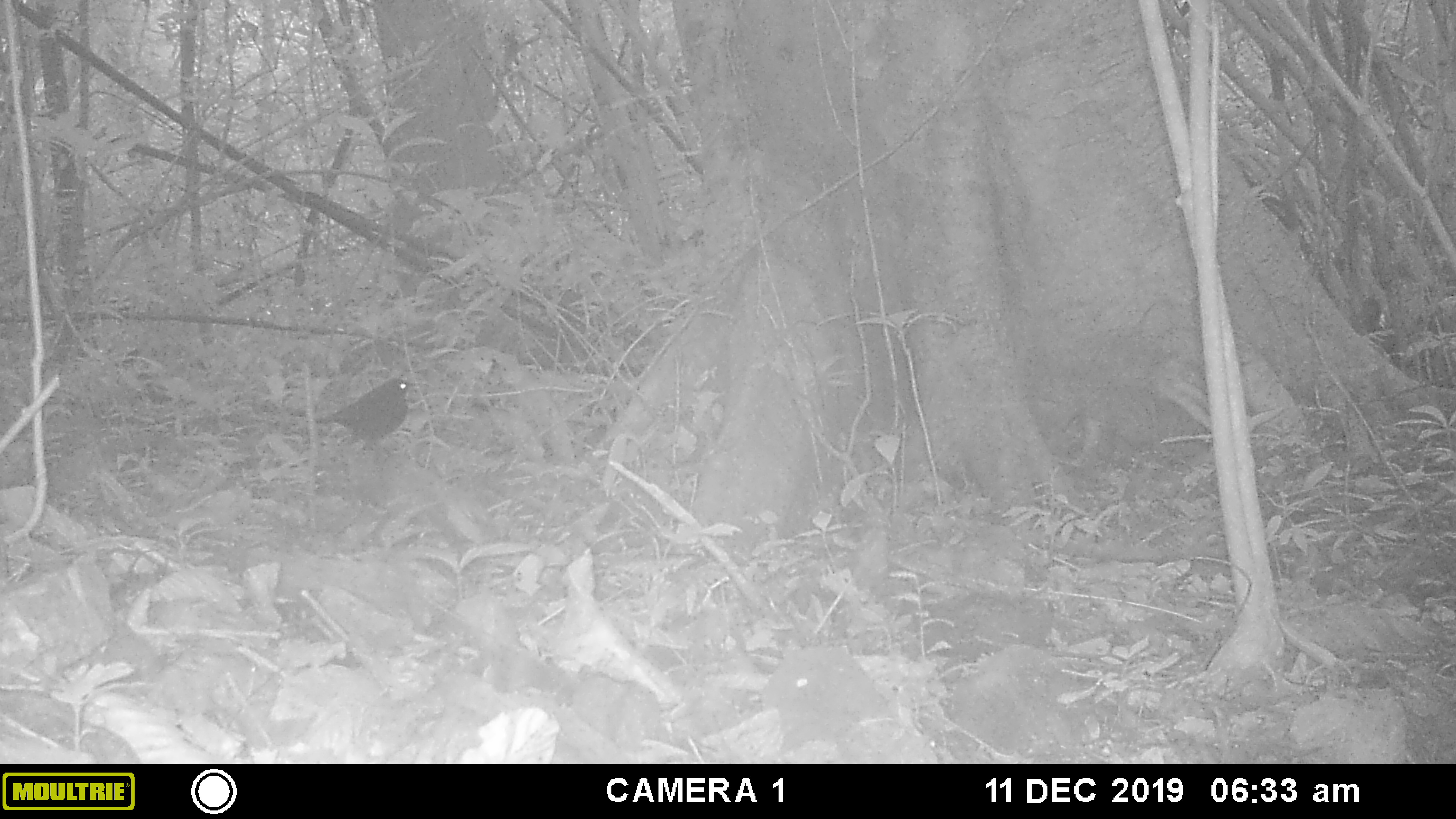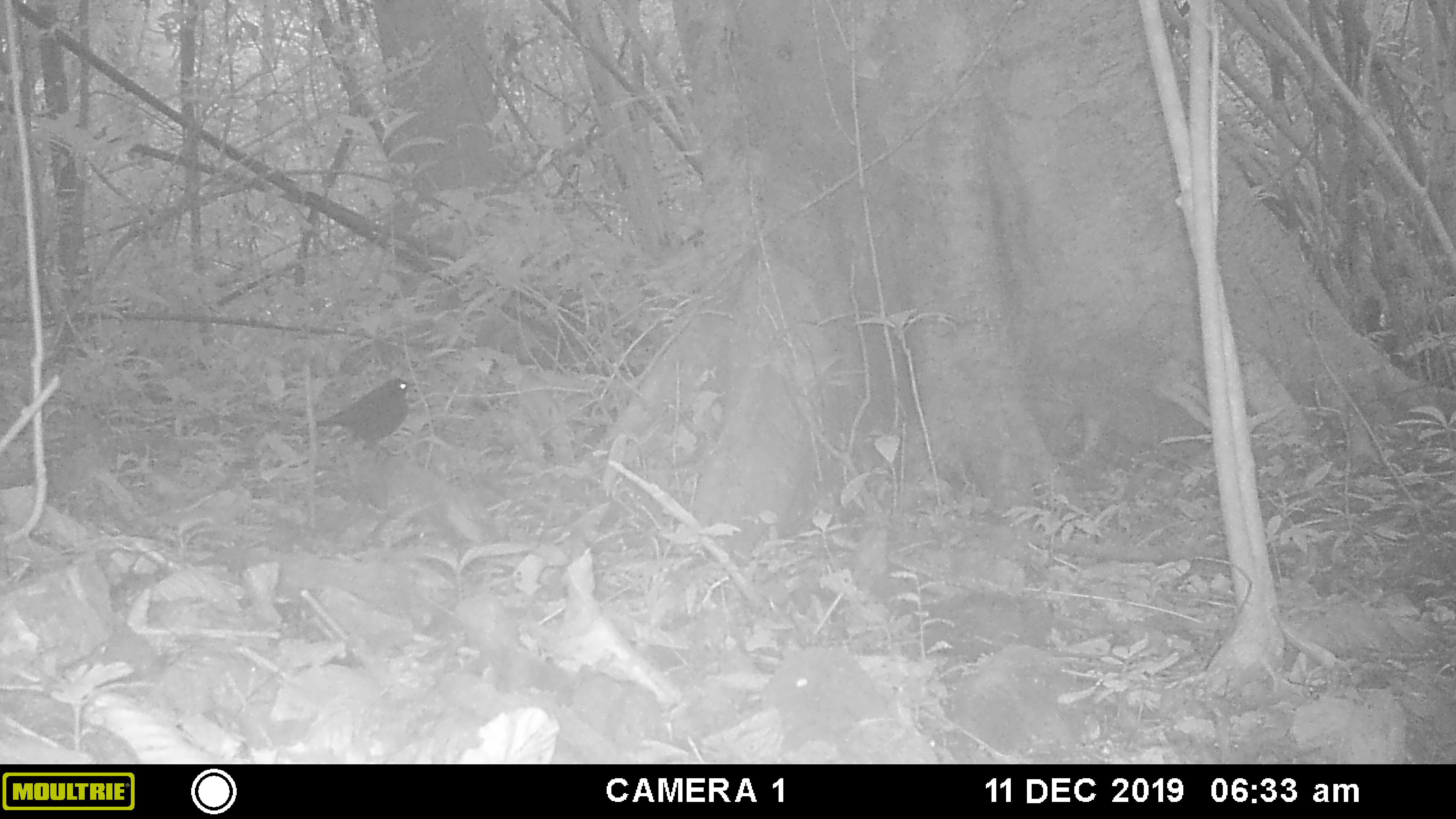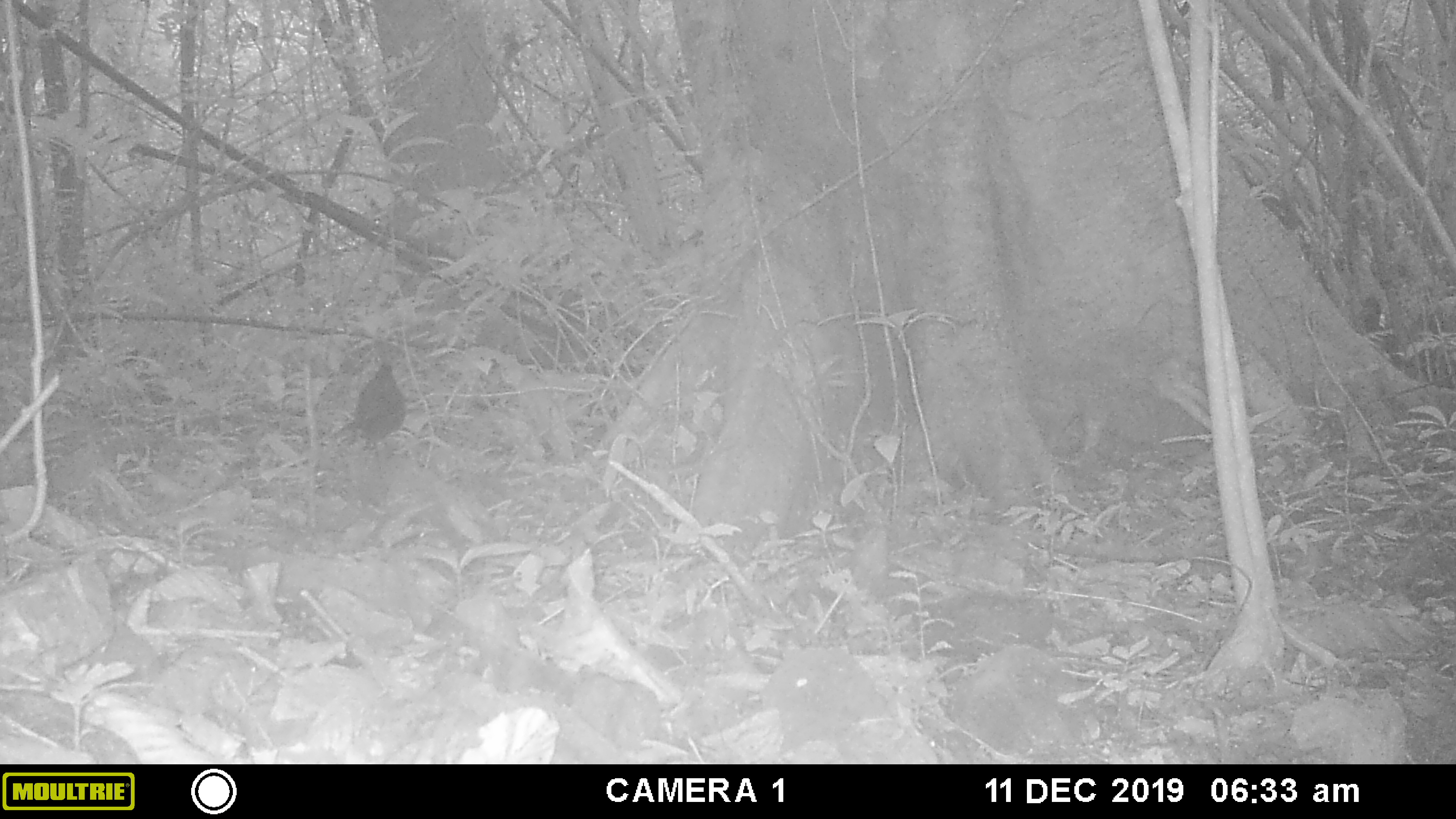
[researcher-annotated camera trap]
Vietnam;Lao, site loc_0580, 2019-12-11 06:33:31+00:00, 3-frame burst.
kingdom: Animalia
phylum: Chordata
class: Aves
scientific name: Aves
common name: bird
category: unidentified bird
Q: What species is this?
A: Unidentified bird (bird) (Aves).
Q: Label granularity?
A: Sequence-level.